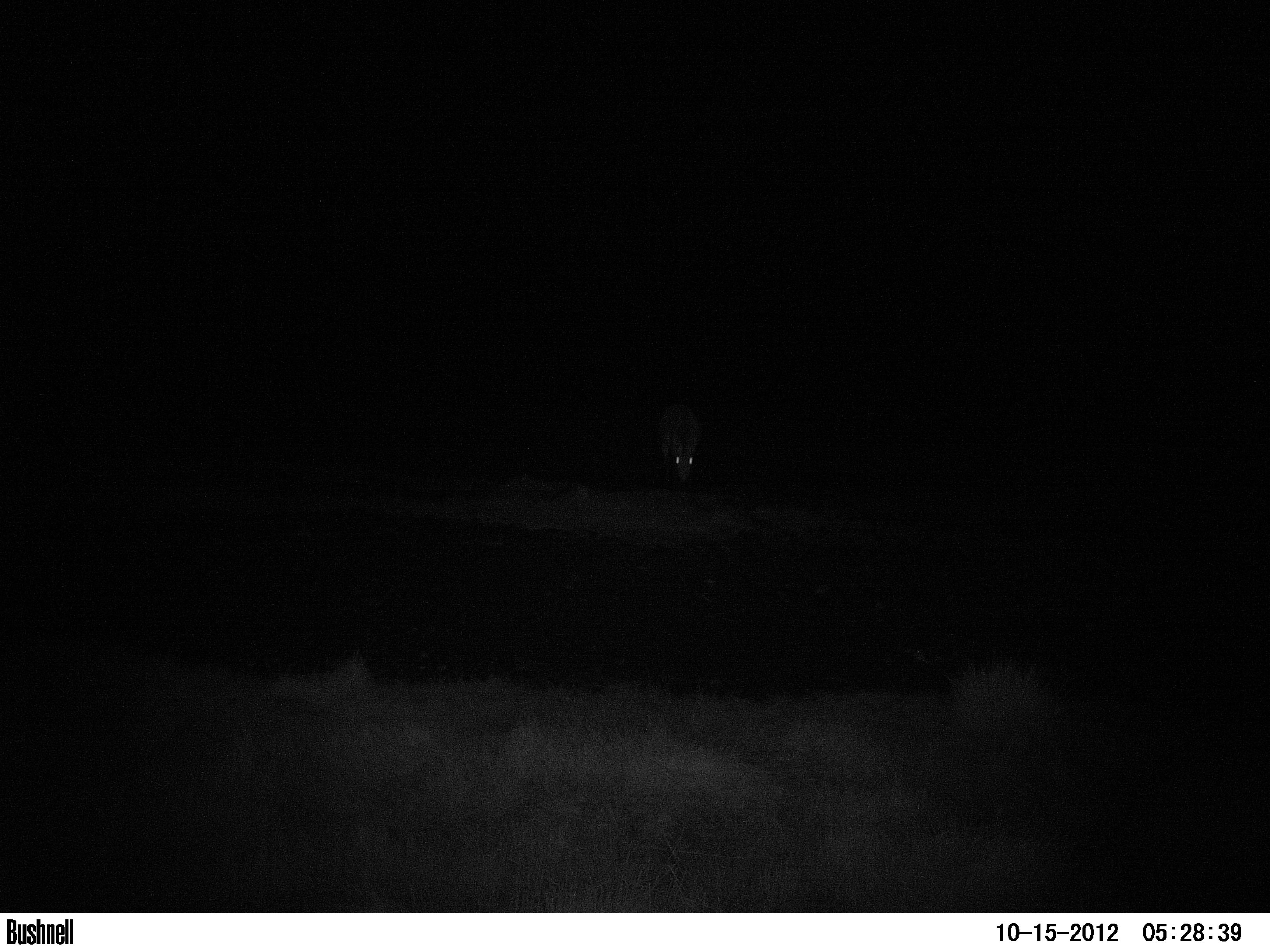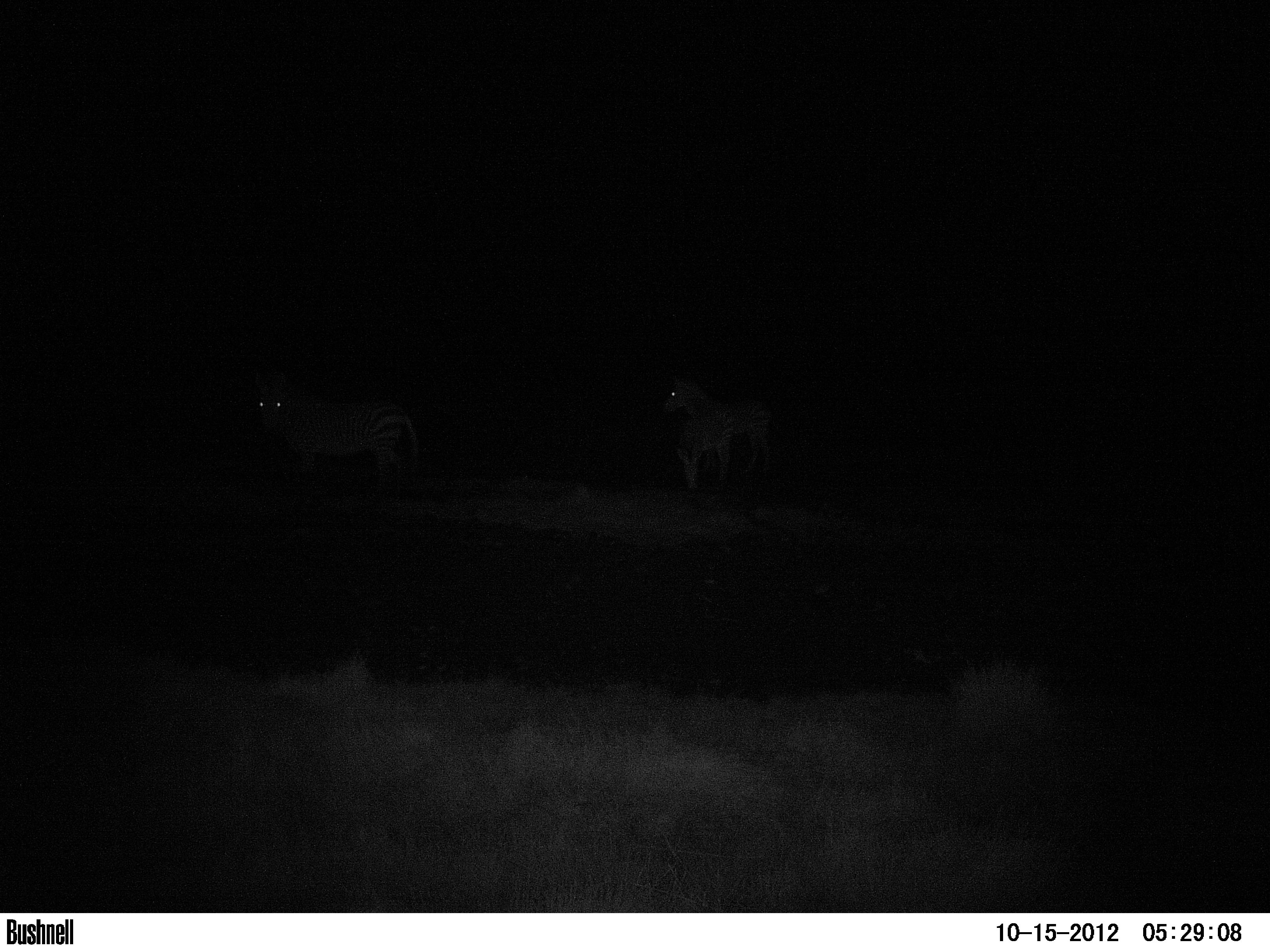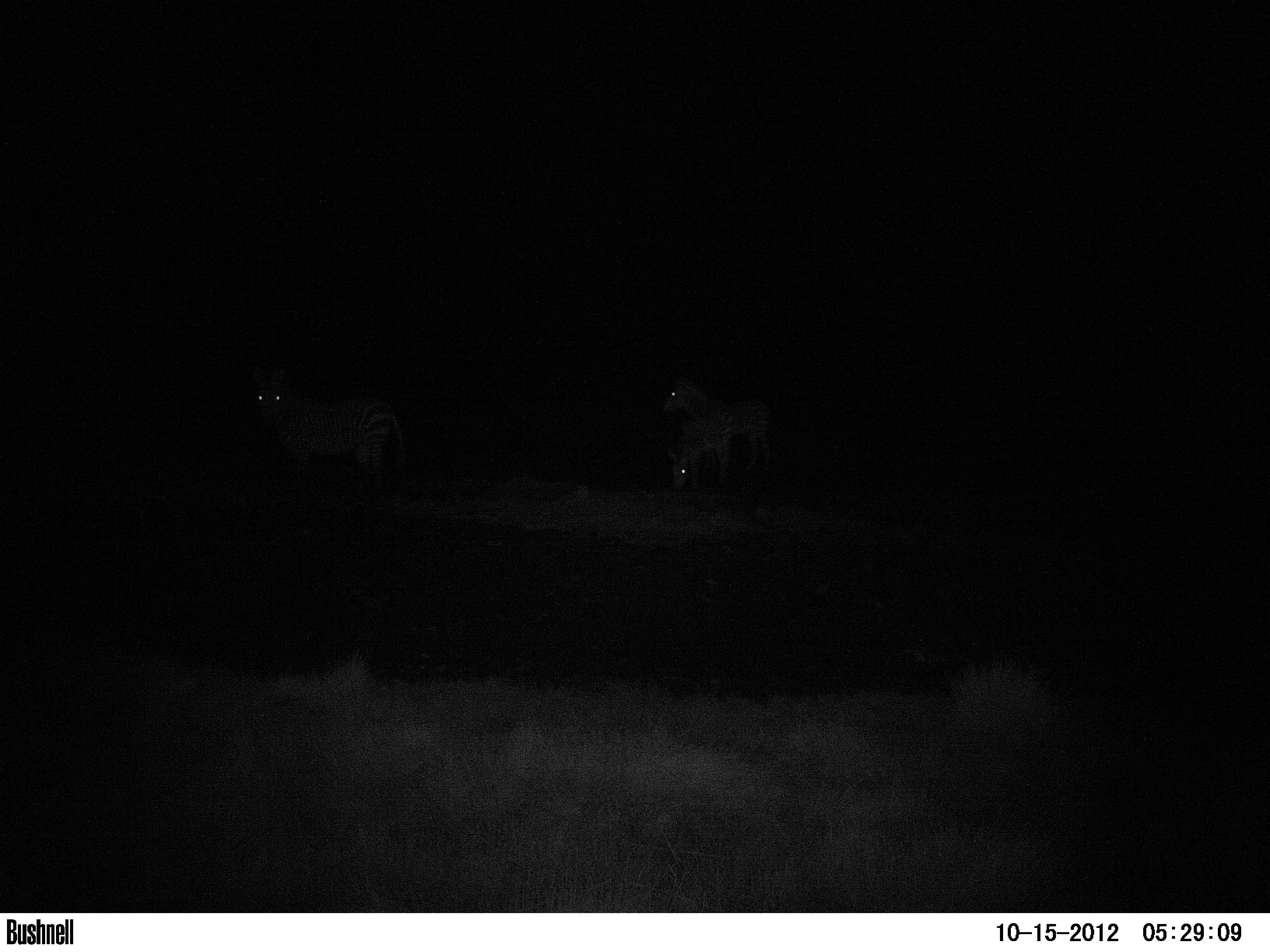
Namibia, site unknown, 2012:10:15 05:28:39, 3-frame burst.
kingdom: Animalia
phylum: Chordata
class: Mammalia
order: Perissodactyla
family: Equidae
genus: Equus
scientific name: Equus zebra hartmannae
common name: hartmann's mountain zebra